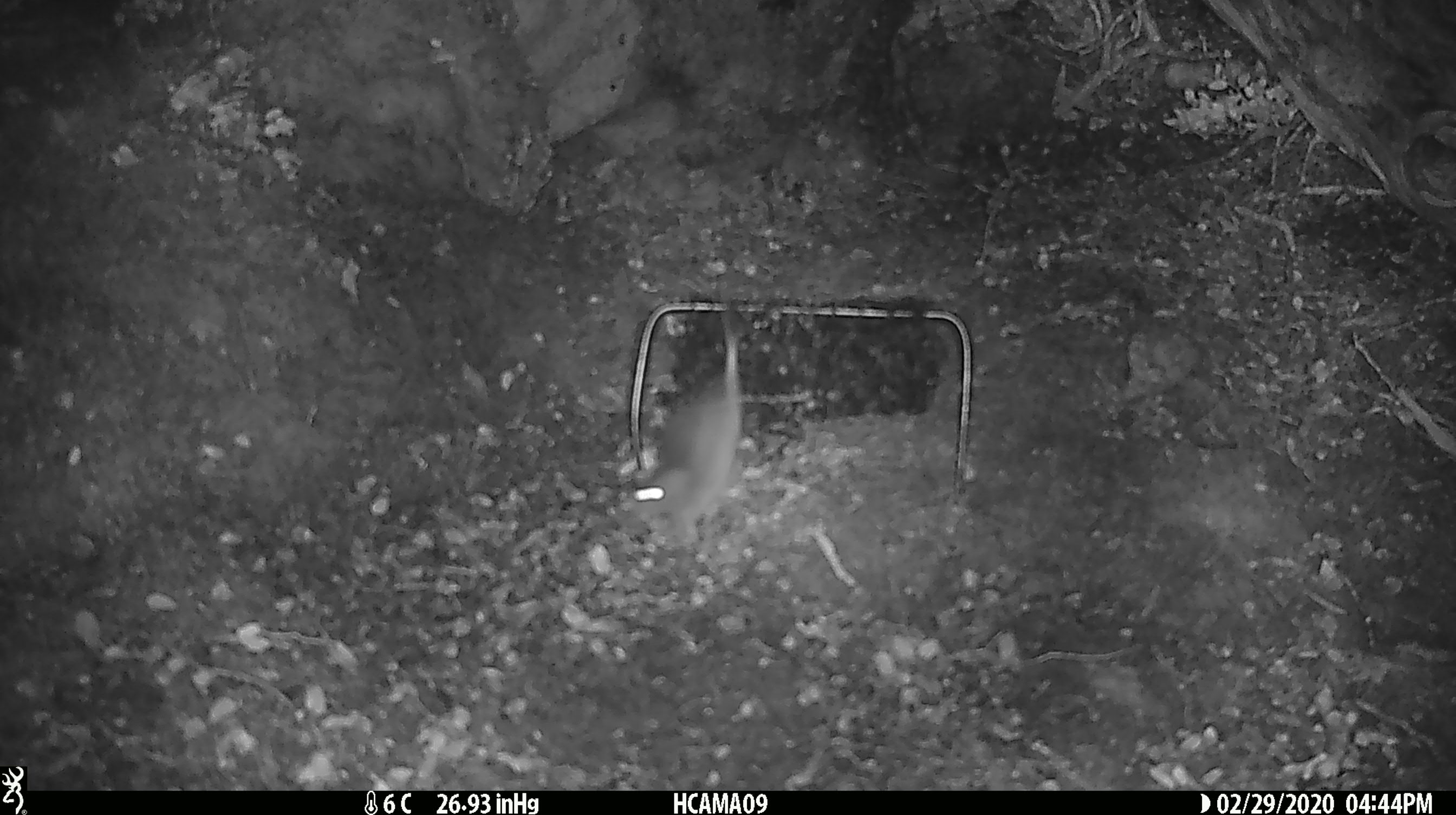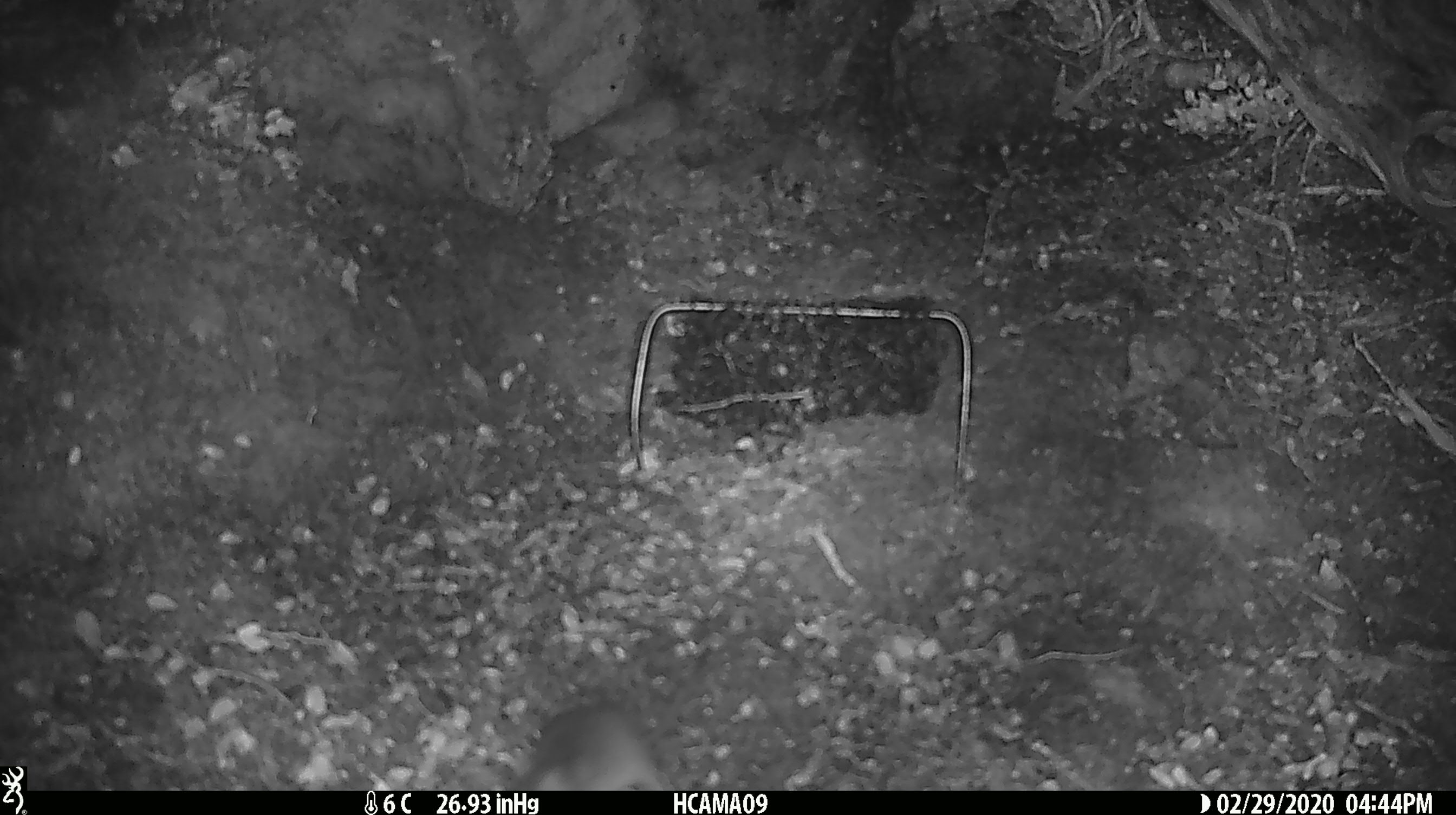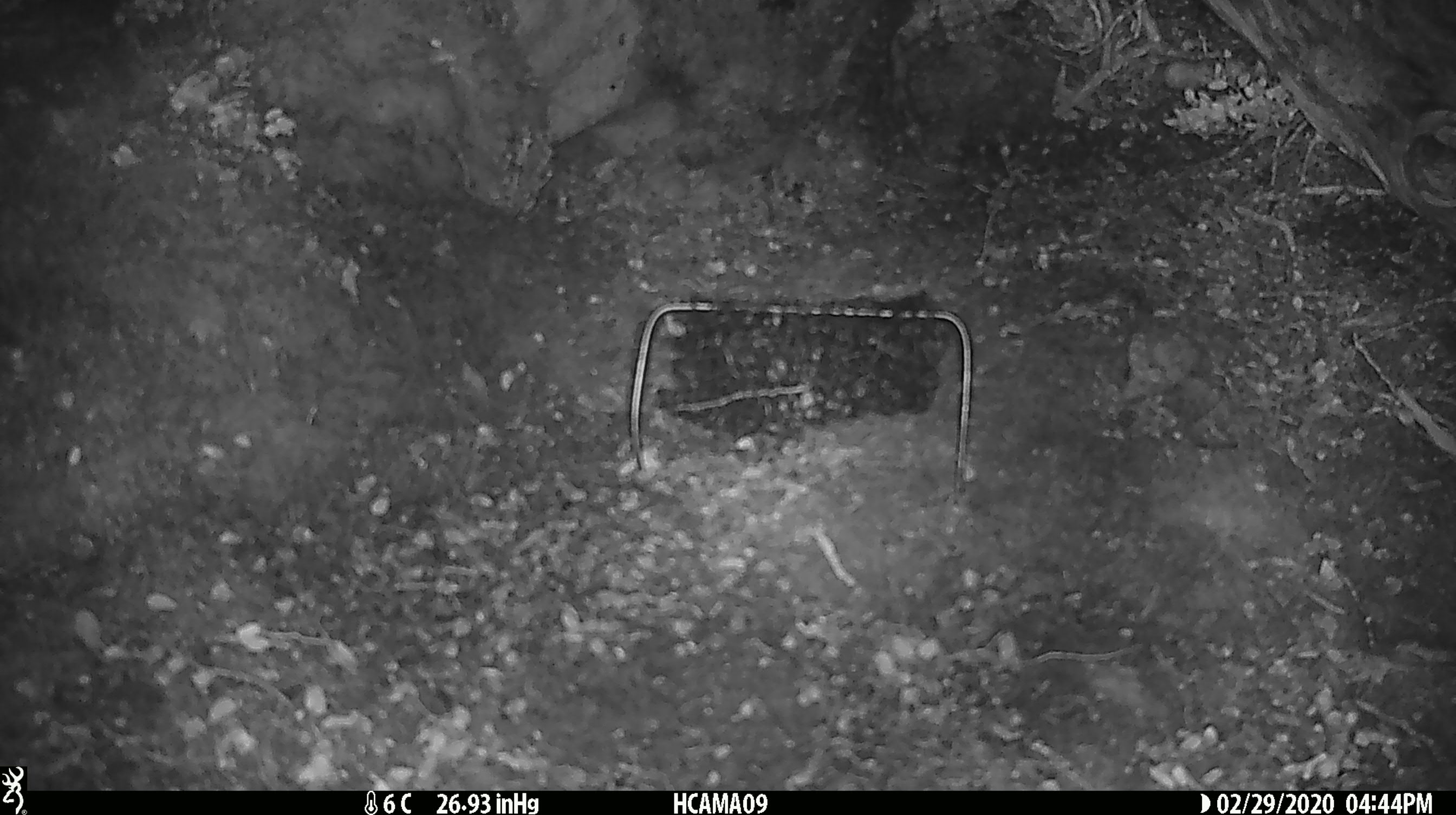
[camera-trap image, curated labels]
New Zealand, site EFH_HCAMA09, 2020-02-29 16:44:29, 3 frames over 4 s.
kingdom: Animalia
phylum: Chordata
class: Mammalia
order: Rodentia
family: Muridae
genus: Mus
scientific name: Mus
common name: mouse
Mouse (Mus).